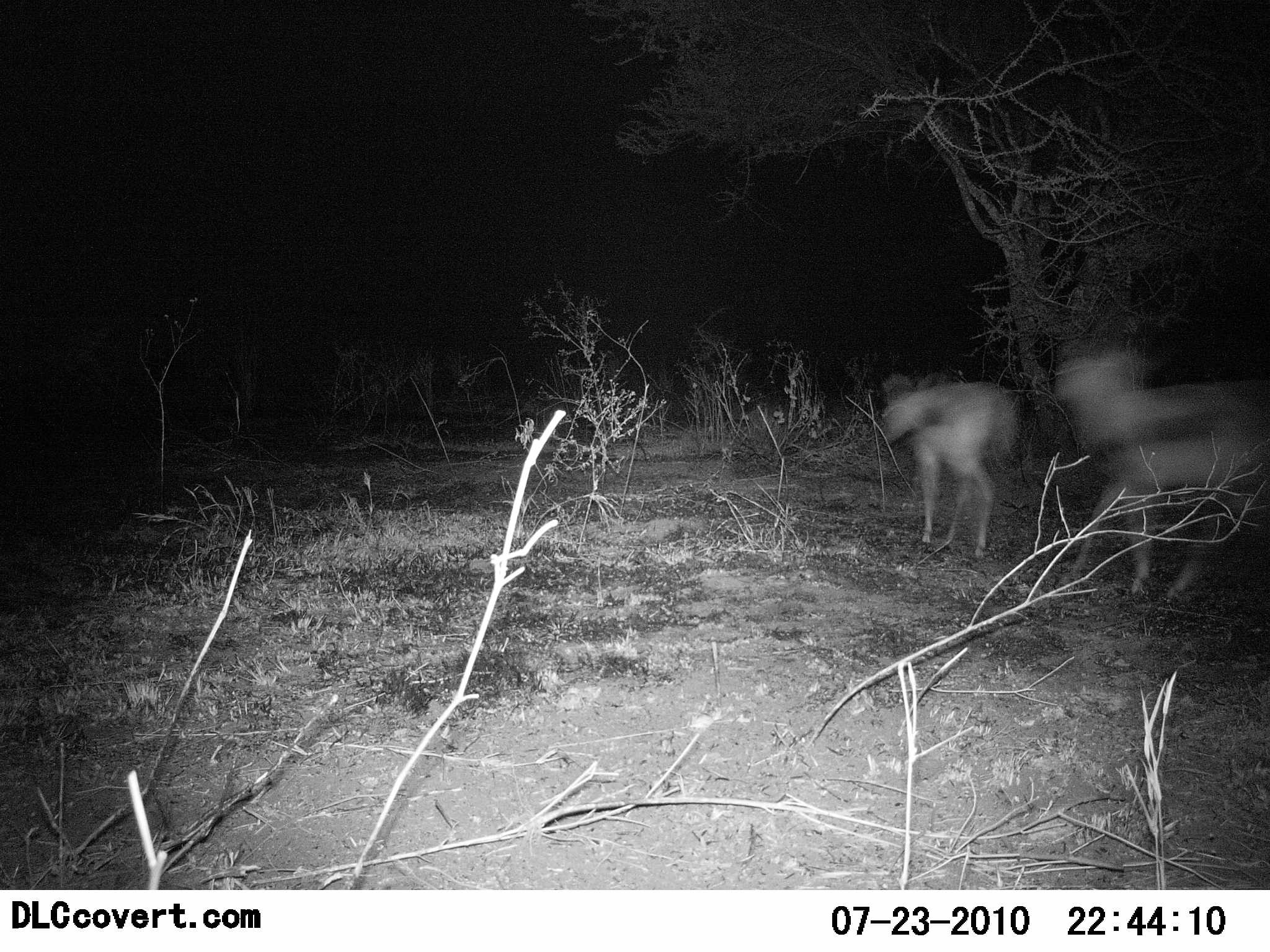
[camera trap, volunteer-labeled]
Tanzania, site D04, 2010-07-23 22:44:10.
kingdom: Animalia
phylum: Chordata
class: Mammalia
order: Artiodactyla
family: Bovidae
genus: Eudorcas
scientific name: Eudorcas thomsonii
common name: thomson's gazelle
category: gazellethomsons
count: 2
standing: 14%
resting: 0%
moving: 86%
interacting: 0%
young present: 0%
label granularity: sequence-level